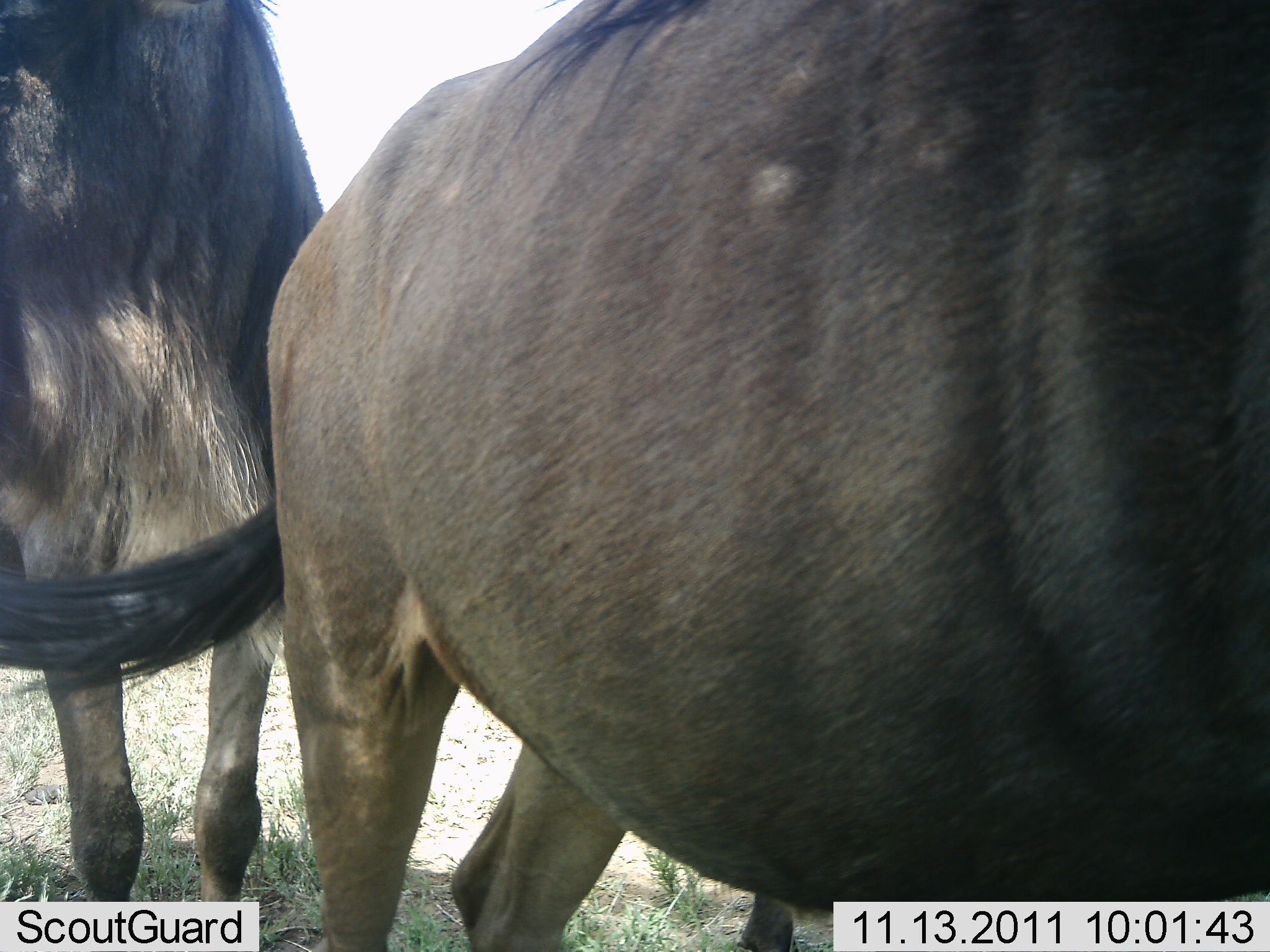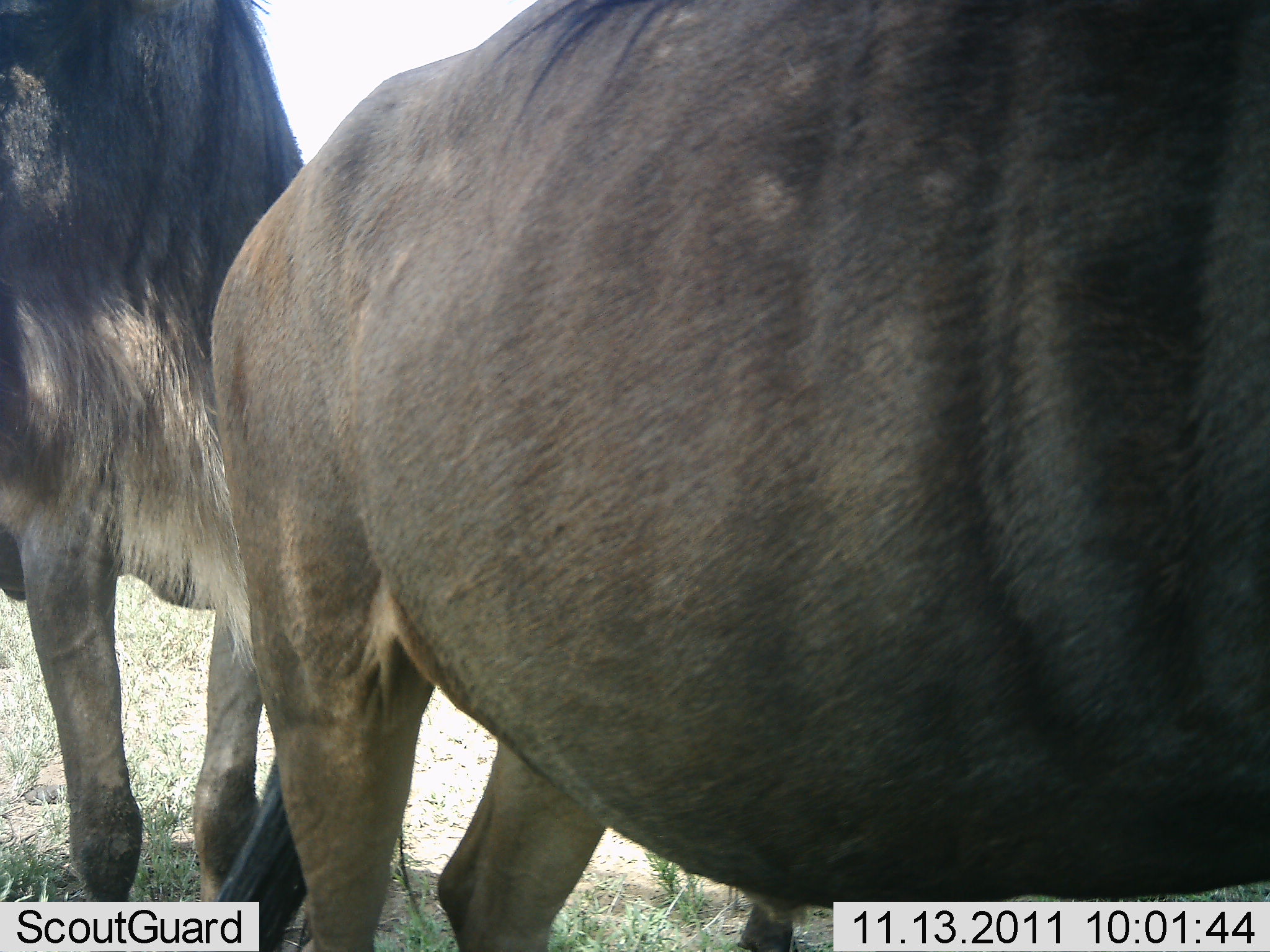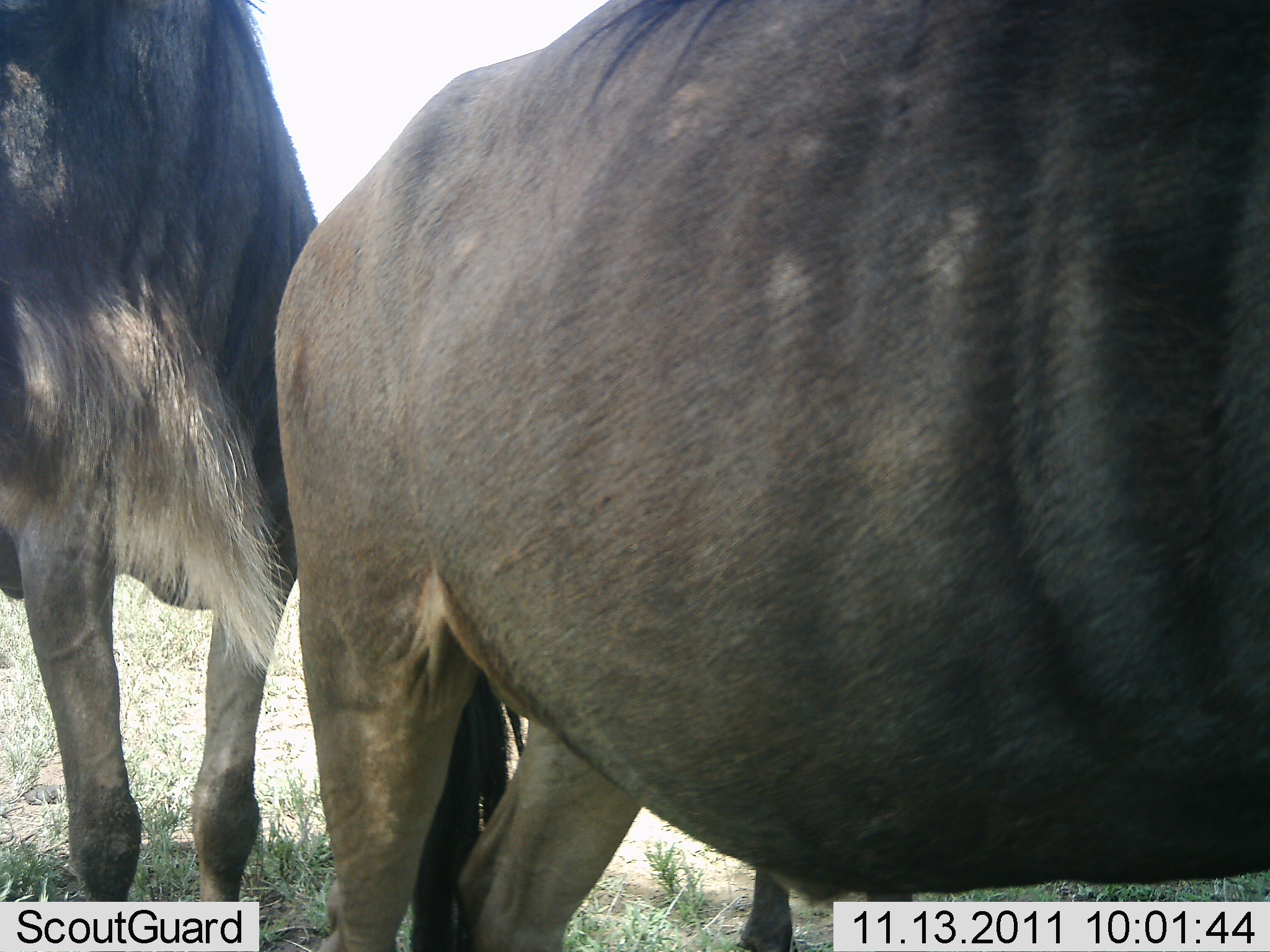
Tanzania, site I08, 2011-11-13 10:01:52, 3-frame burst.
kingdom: Animalia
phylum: Chordata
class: Mammalia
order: Artiodactyla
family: Bovidae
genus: Connochaetes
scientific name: Connochaetes taurinus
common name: blue wildebeest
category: wildebeest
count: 2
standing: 100%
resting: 0%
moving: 0%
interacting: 8%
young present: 0%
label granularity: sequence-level